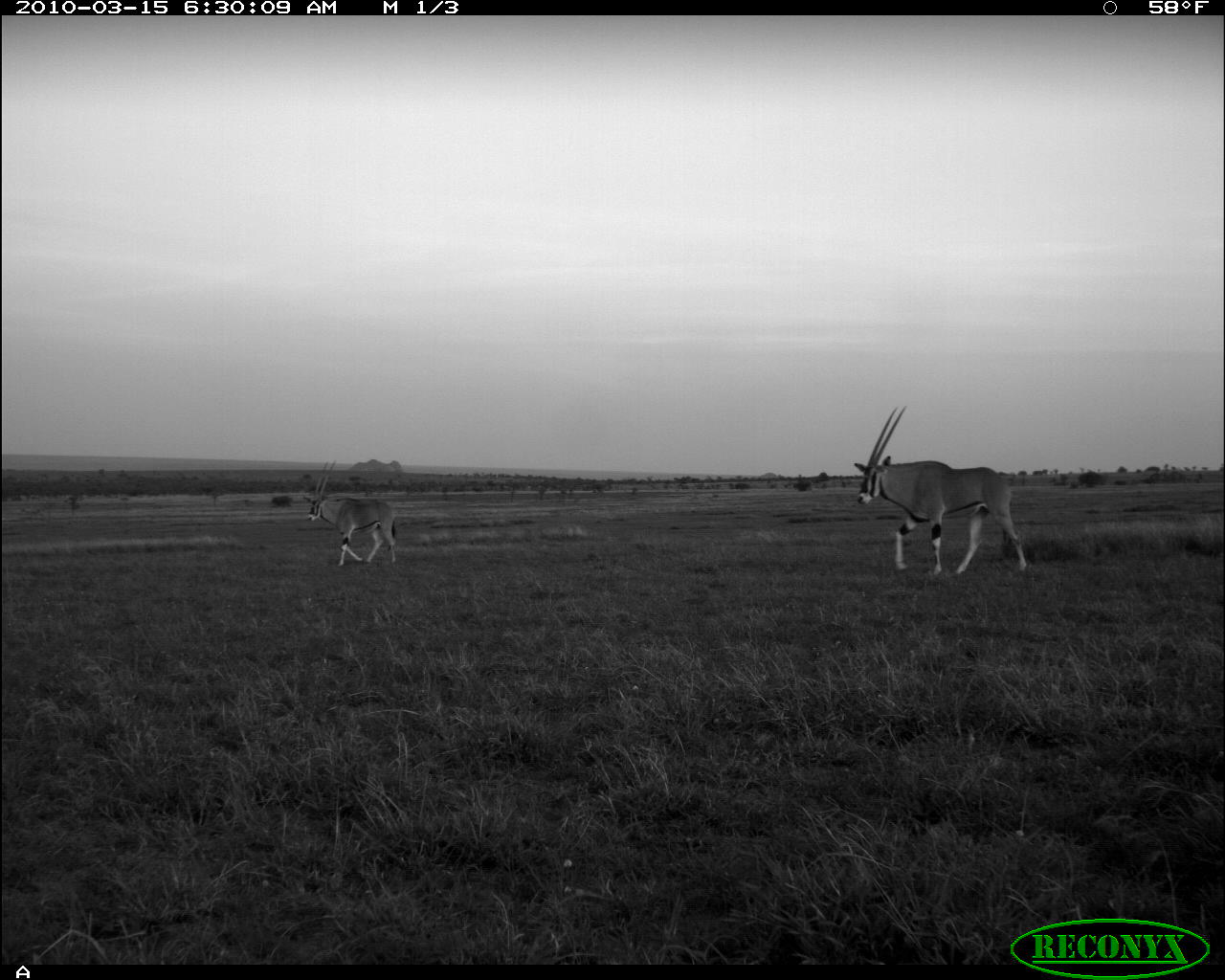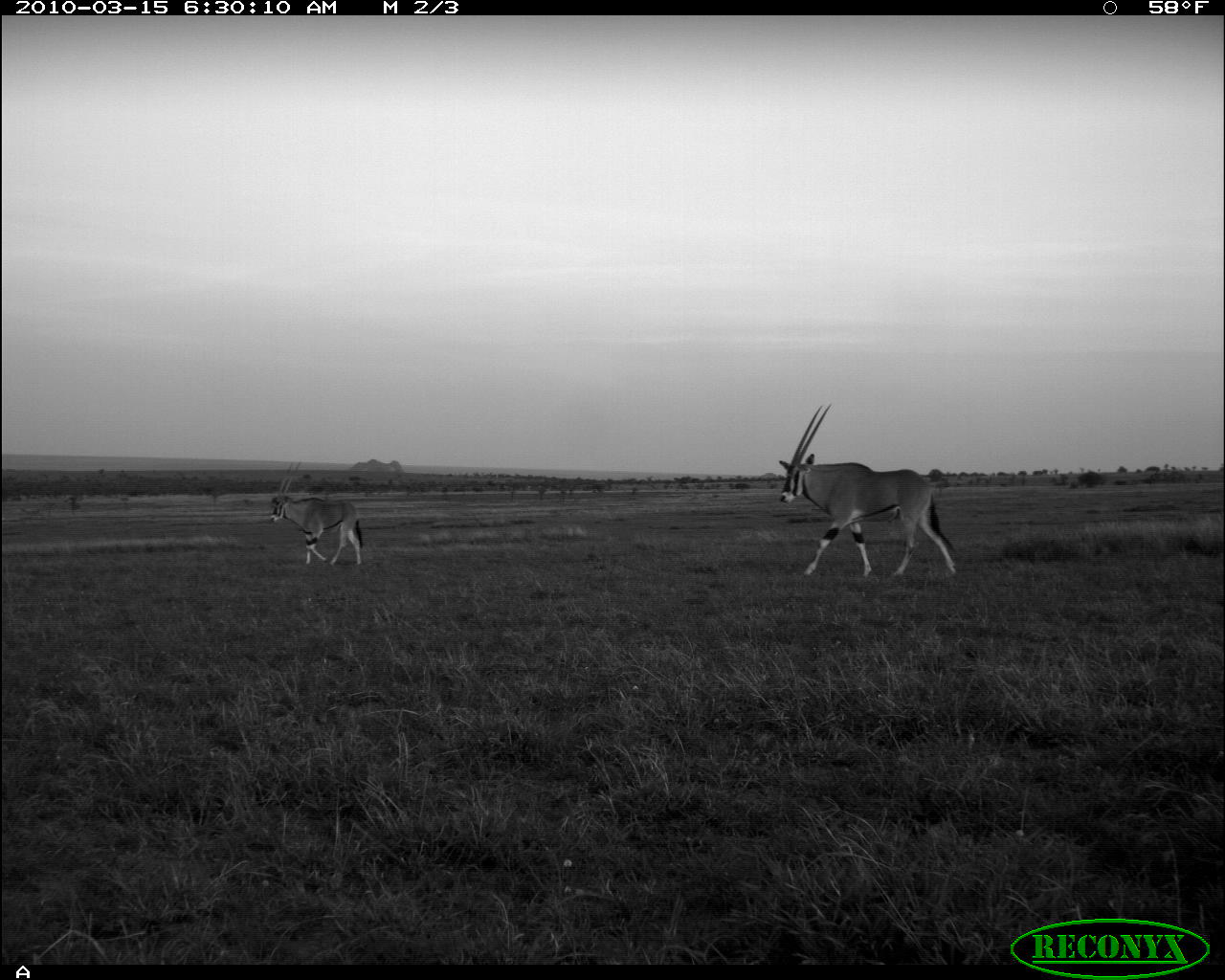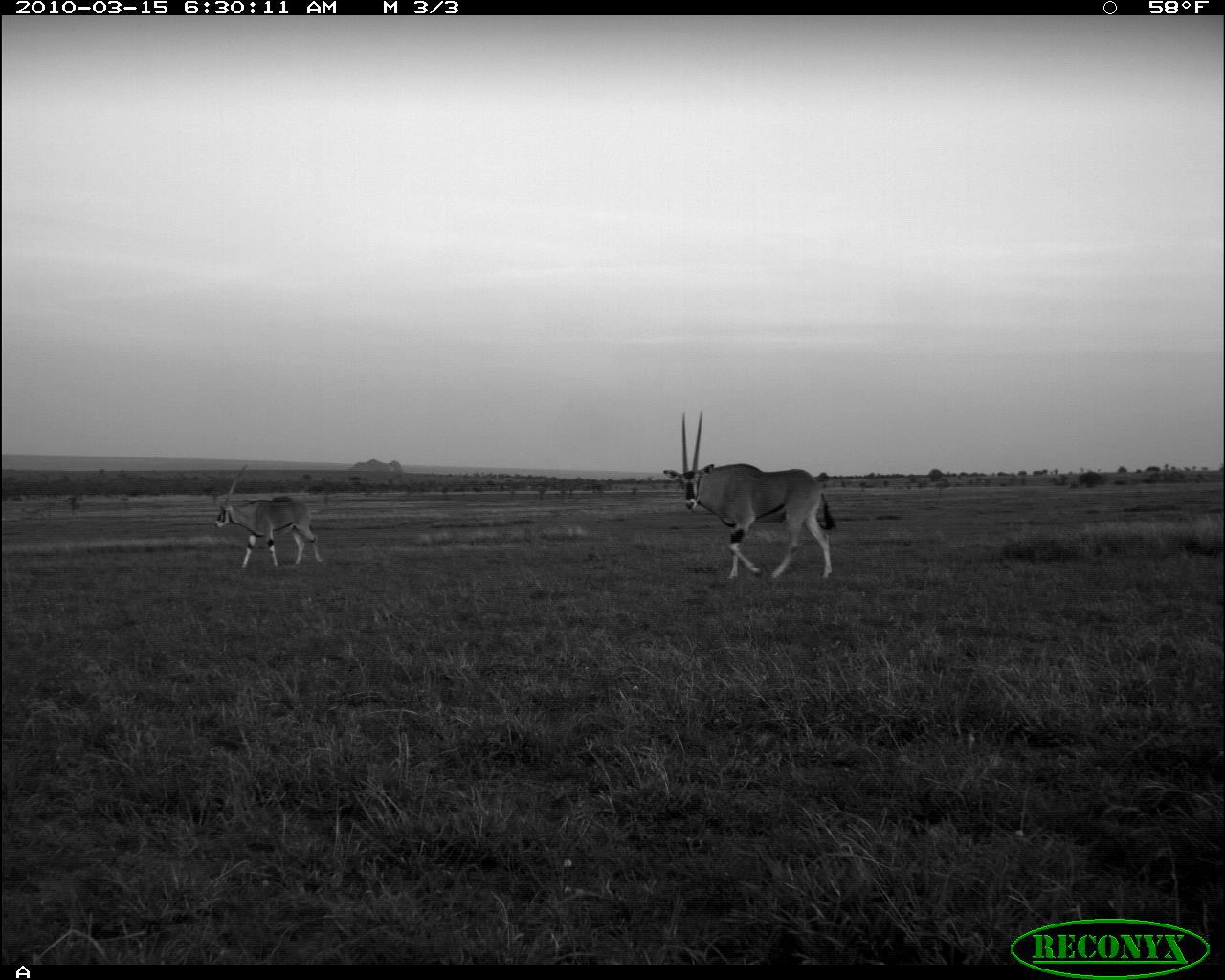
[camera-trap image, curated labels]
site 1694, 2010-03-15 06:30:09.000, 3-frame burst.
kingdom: Animalia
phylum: Chordata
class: Mammalia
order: Artiodactyla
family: Bovidae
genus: Oryx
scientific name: Oryx beisa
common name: east african oryx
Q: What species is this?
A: Oryx beisa (east african oryx).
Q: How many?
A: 2.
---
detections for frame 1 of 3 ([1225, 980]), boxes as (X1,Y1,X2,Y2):
oryx beisa: (852,405,1027,576); (303,460,396,565)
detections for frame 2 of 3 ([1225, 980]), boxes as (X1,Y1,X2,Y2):
oryx beisa: (778,404,956,582); (268,462,362,565)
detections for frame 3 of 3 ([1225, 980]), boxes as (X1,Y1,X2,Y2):
oryx beisa: (663,410,836,580); (214,464,322,568)